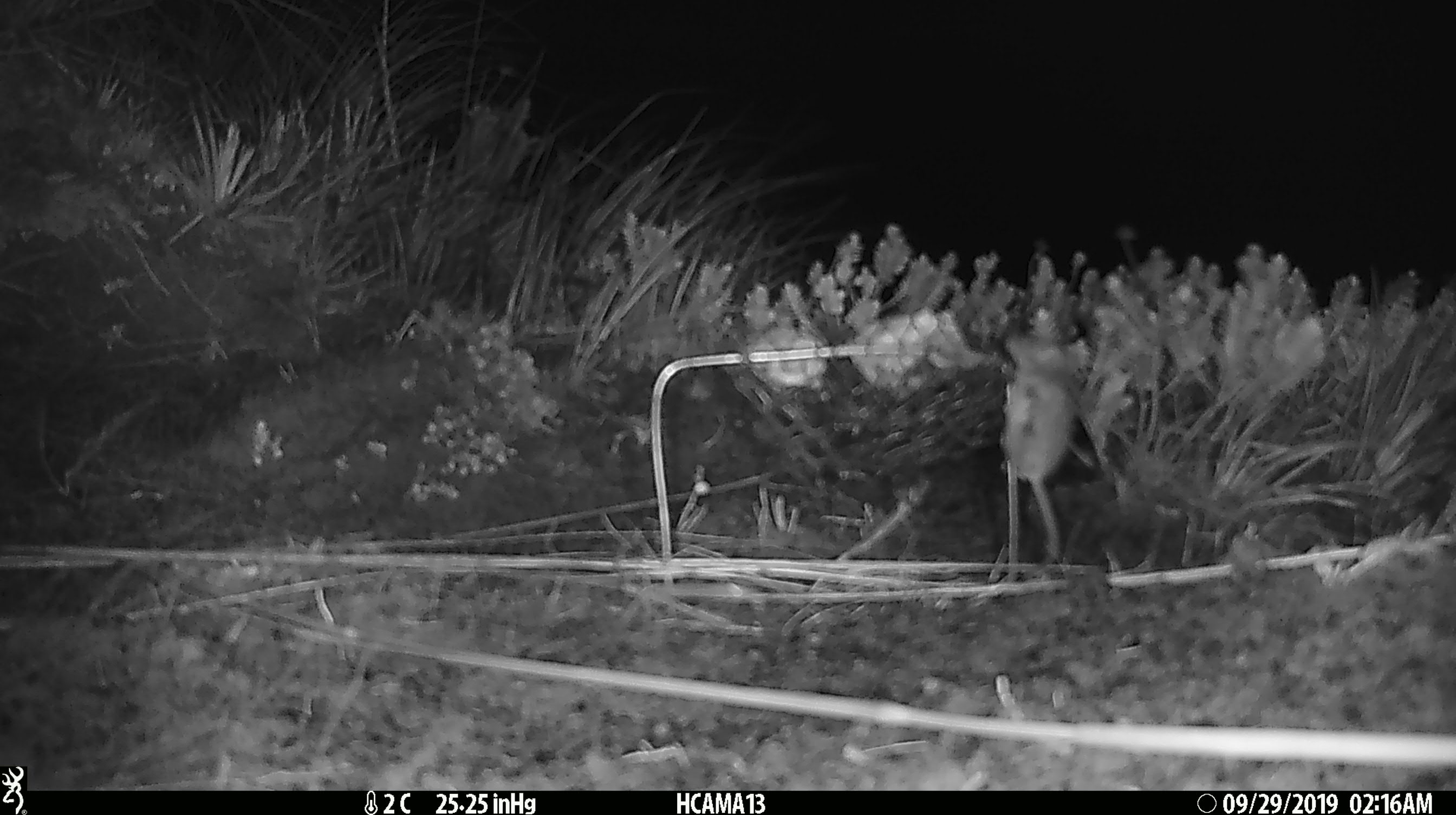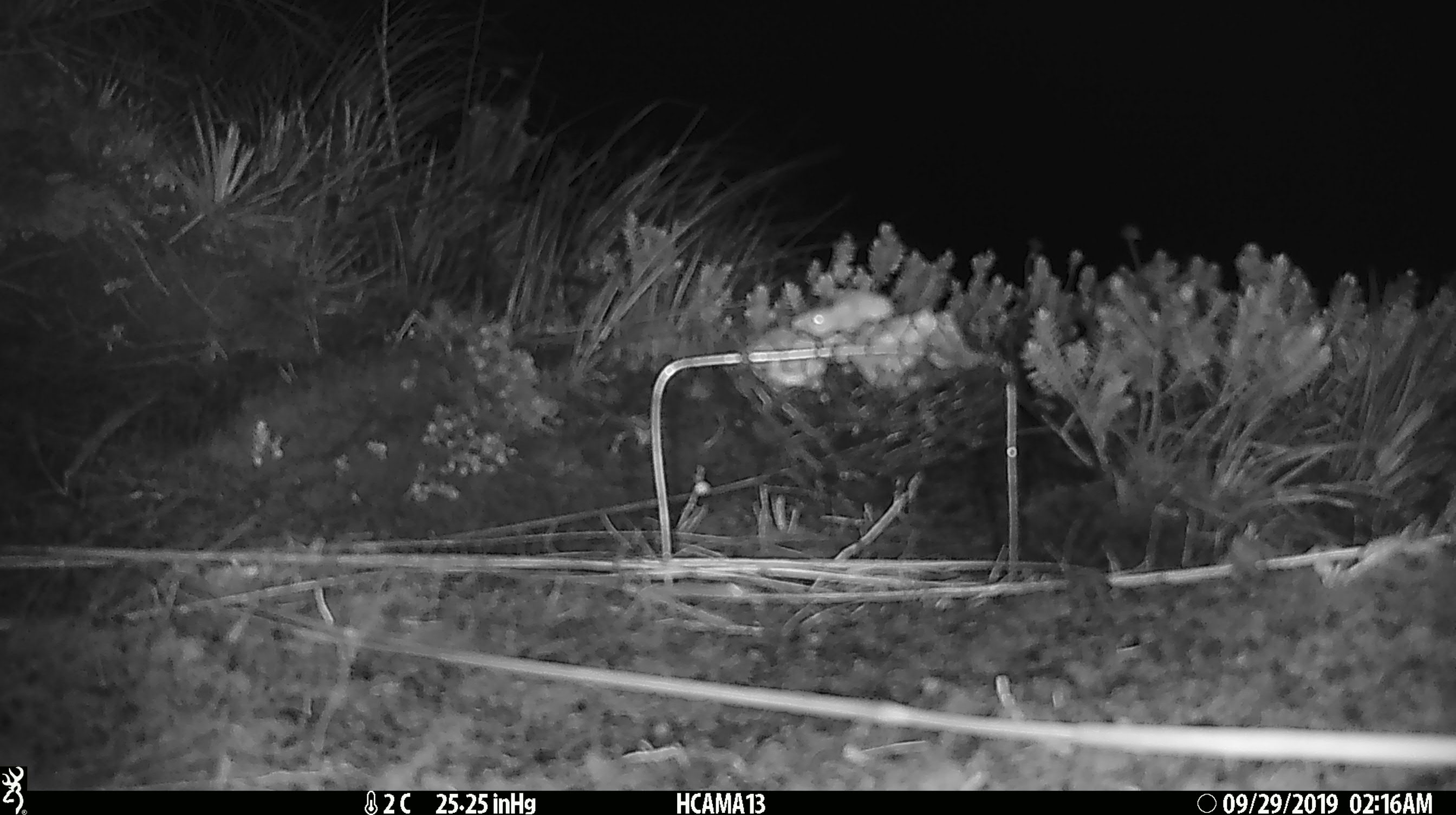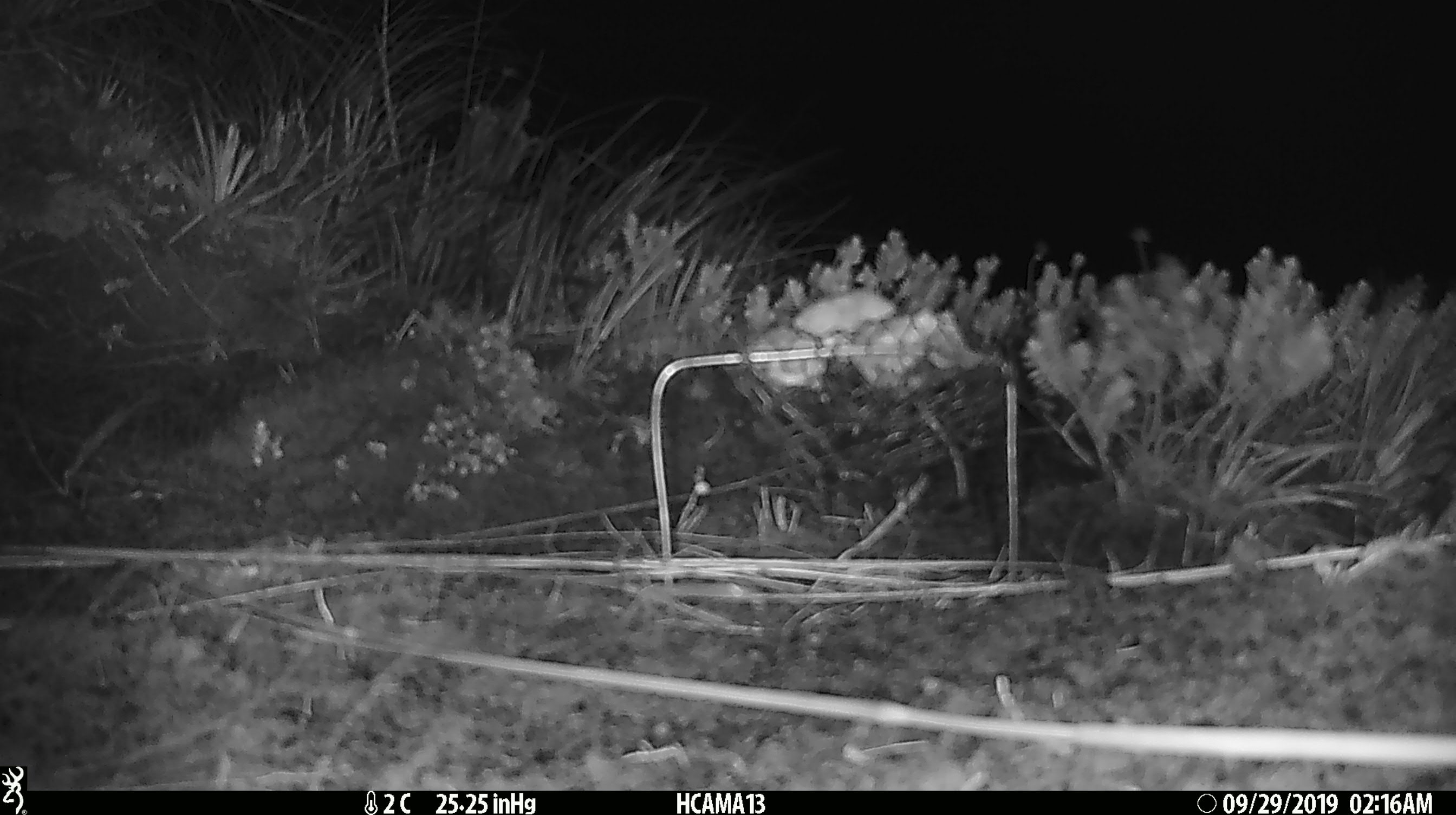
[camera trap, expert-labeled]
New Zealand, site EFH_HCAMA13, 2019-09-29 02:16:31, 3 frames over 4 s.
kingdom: Animalia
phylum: Chordata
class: Mammalia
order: Rodentia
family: Muridae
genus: Mus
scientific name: Mus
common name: mouse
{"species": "mouse (Mus)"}